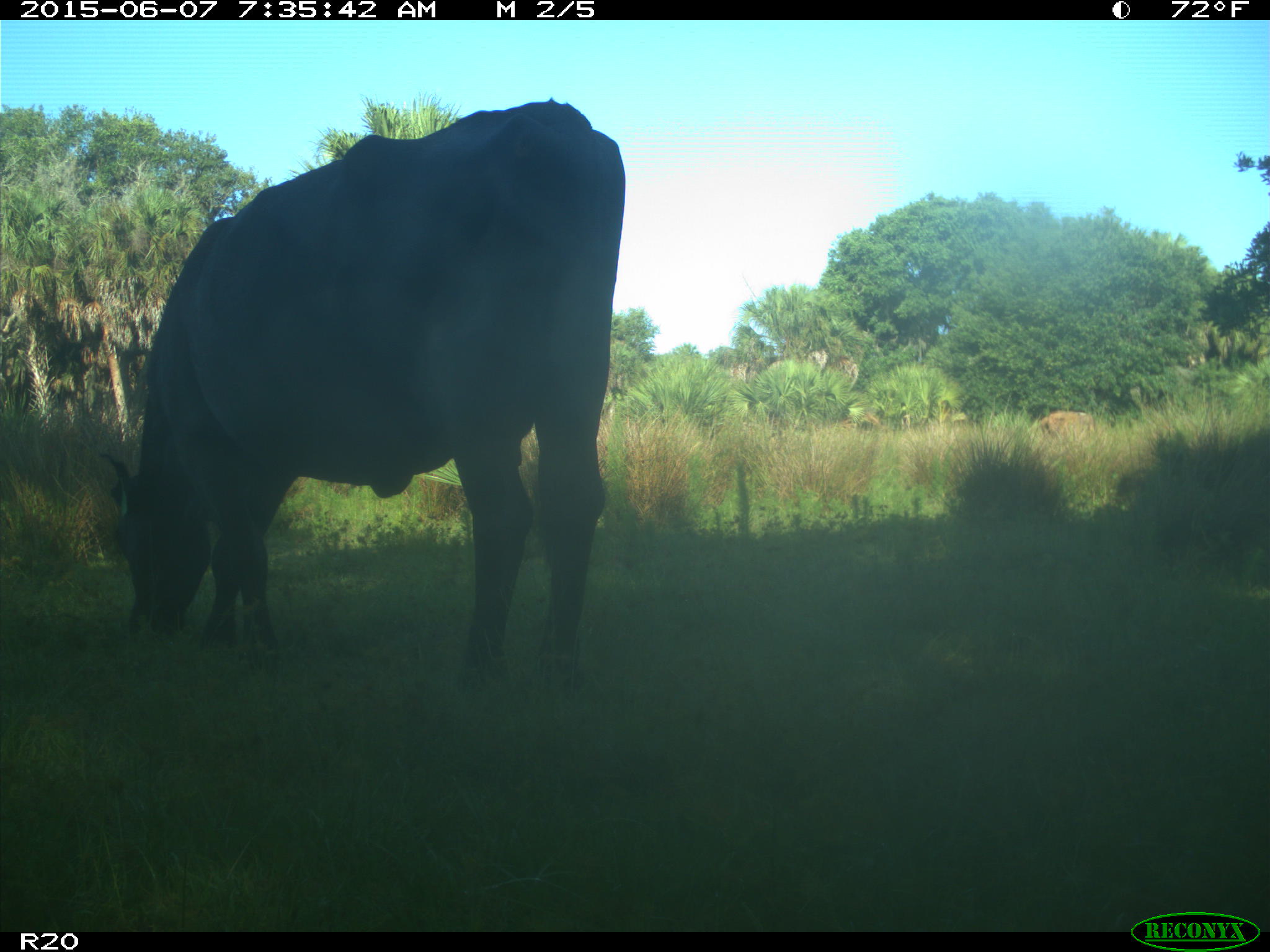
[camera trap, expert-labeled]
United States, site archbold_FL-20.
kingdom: Animalia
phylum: Chordata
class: Mammalia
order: Artiodactyla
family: Bovidae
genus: Bos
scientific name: Bos taurus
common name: domestic cow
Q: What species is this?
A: Bos taurus (domestic cow).